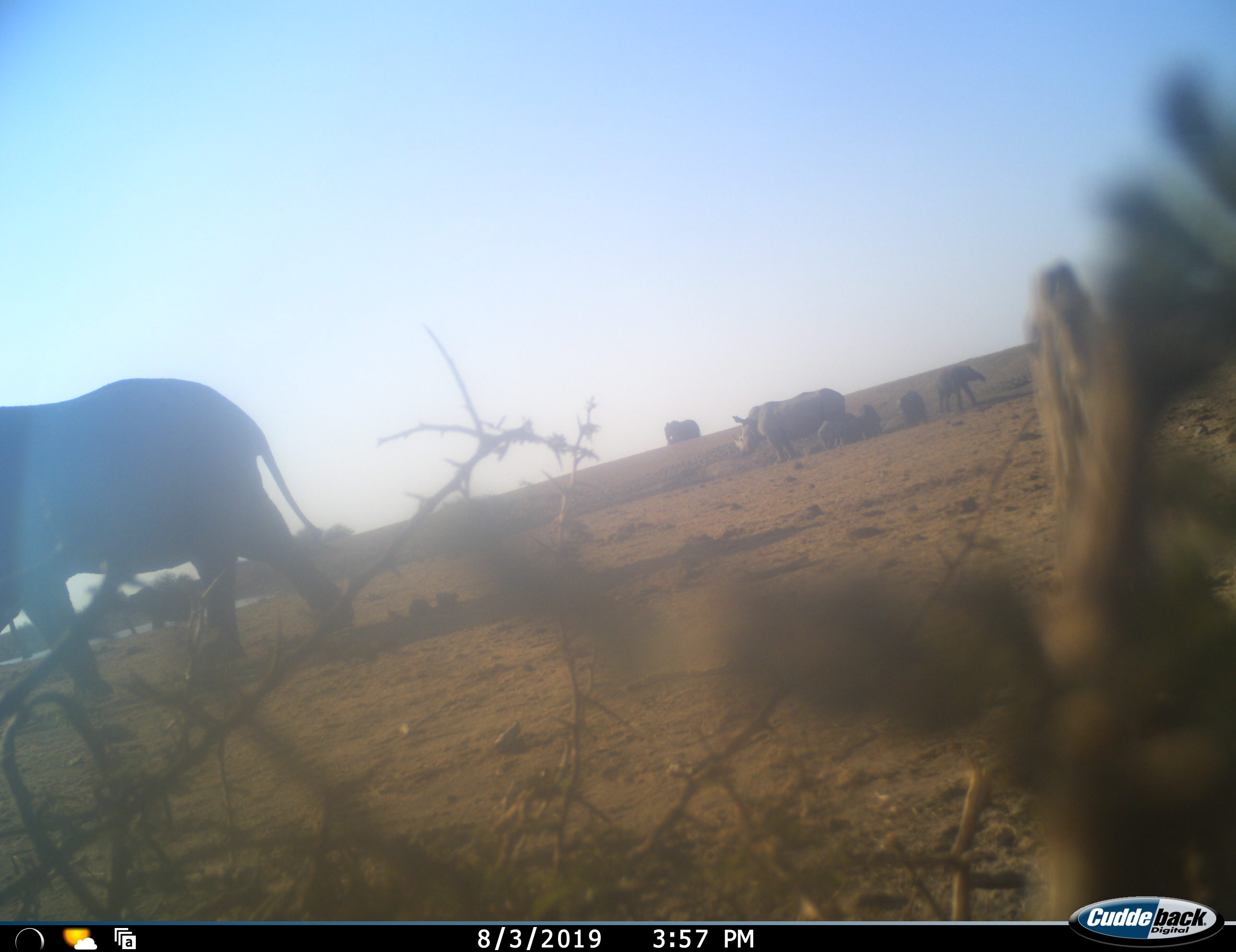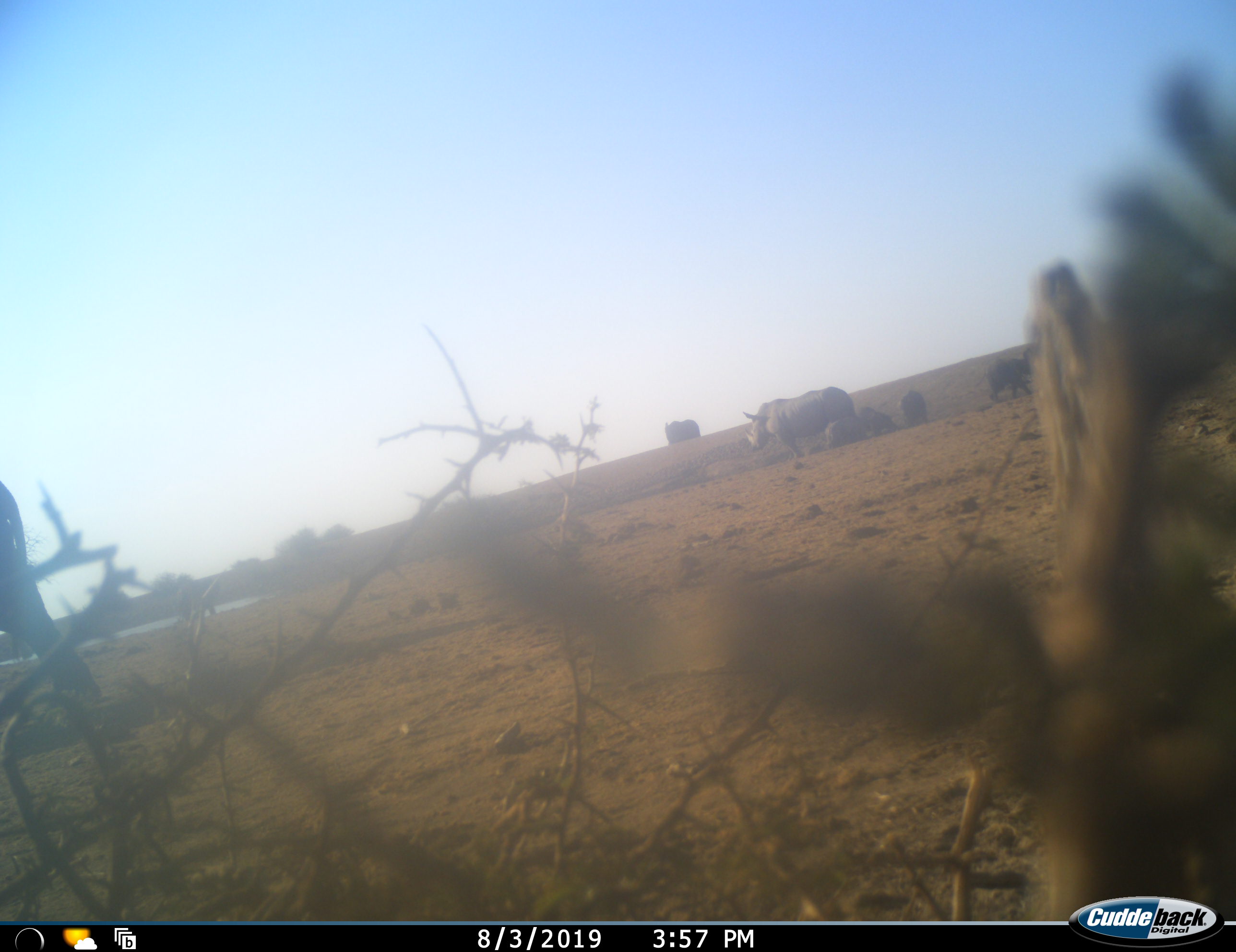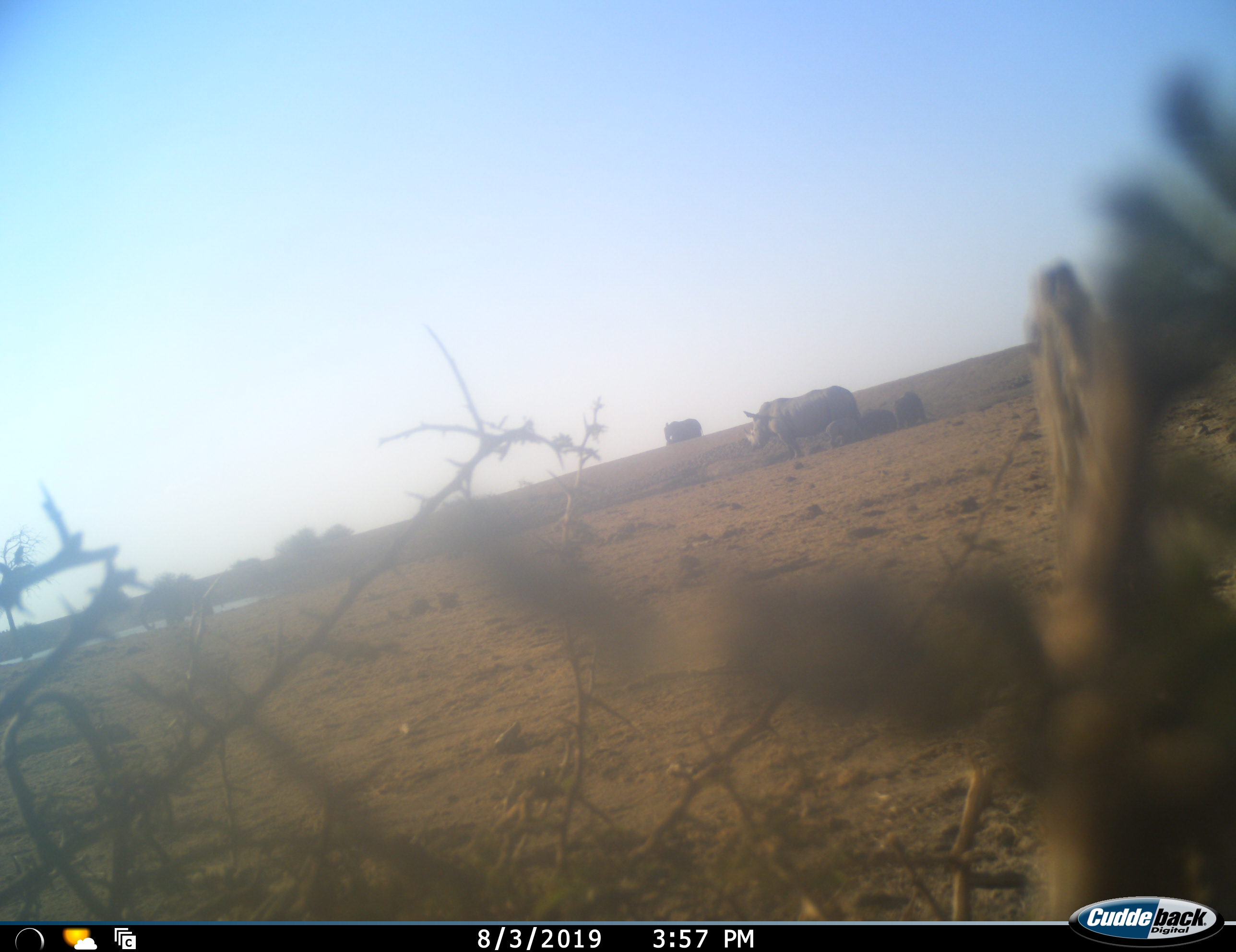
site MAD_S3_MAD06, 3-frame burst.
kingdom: Animalia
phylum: Chordata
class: Mammalia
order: Proboscidea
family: Elephantidae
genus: Loxodonta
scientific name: Loxodonta africana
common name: african bush elephant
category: elephant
Elephant (african bush elephant) (Loxodonta africana), count 5. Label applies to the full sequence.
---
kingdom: Animalia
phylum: Chordata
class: Mammalia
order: Perissodactyla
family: Rhinocerotidae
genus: Ceratotherium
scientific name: Ceratotherium simum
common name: white rhinoceros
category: rhinoceroswhite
Rhinoceroswhite (white rhinoceros) (Ceratotherium simum), count 1. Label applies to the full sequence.